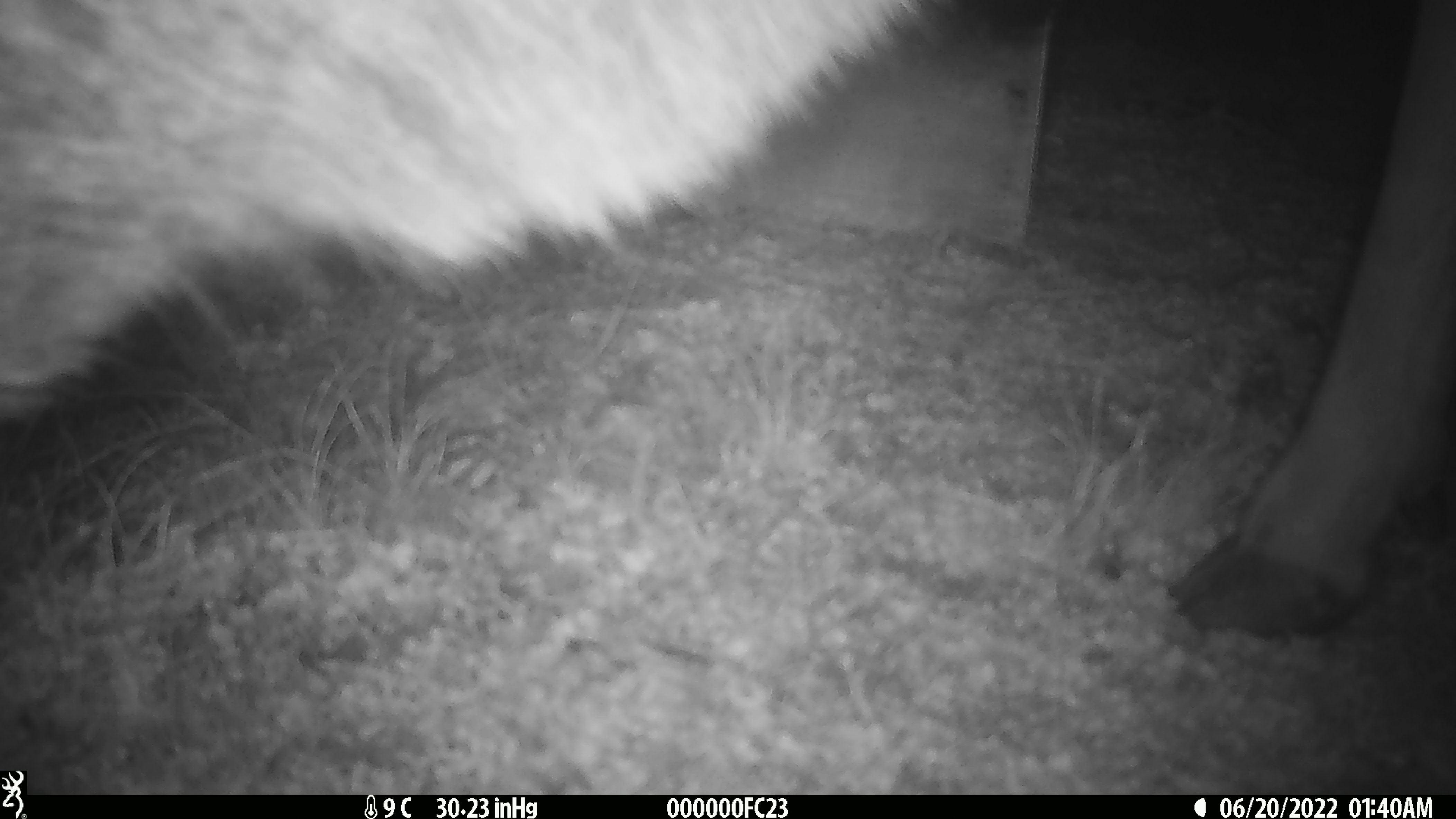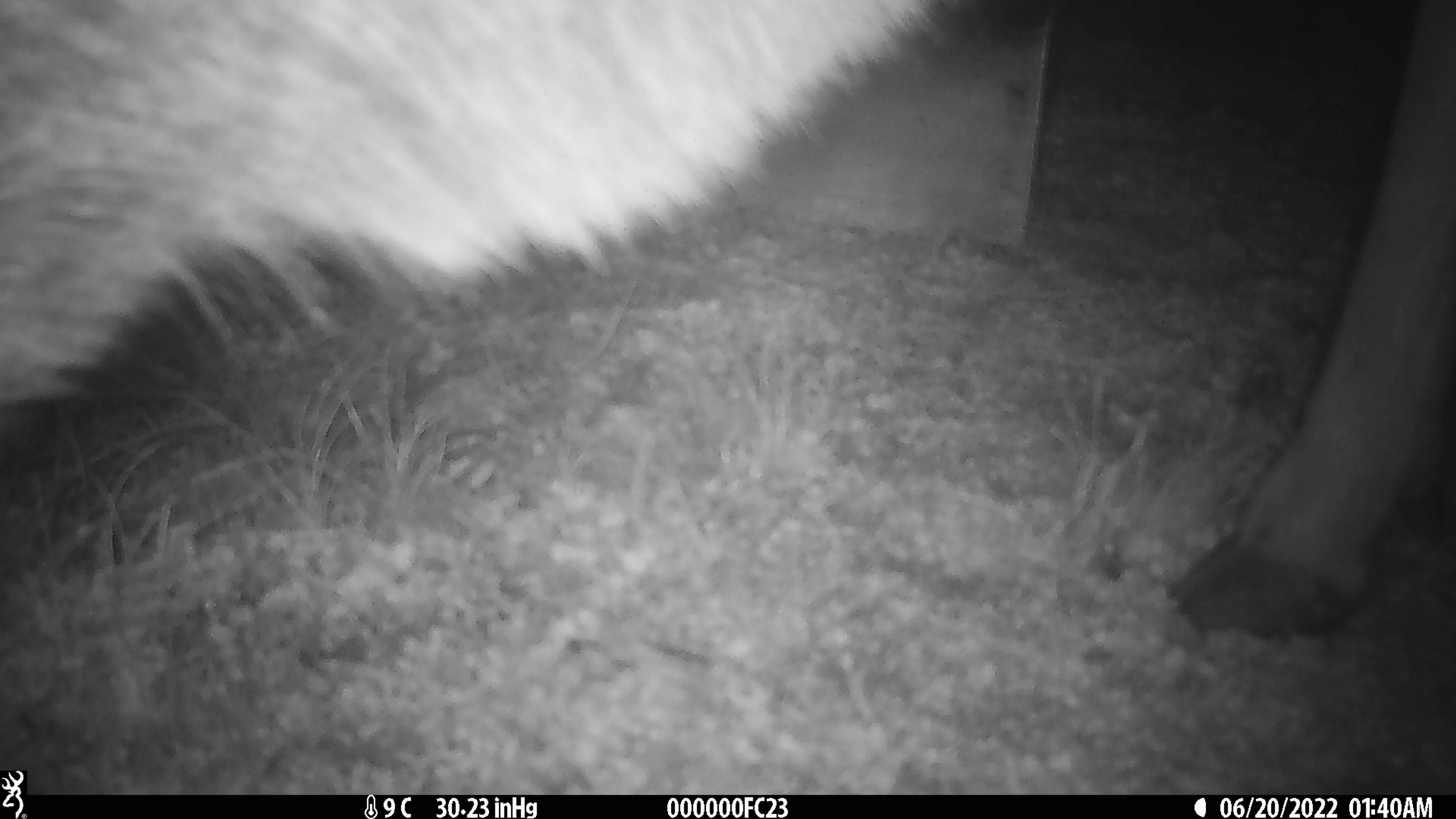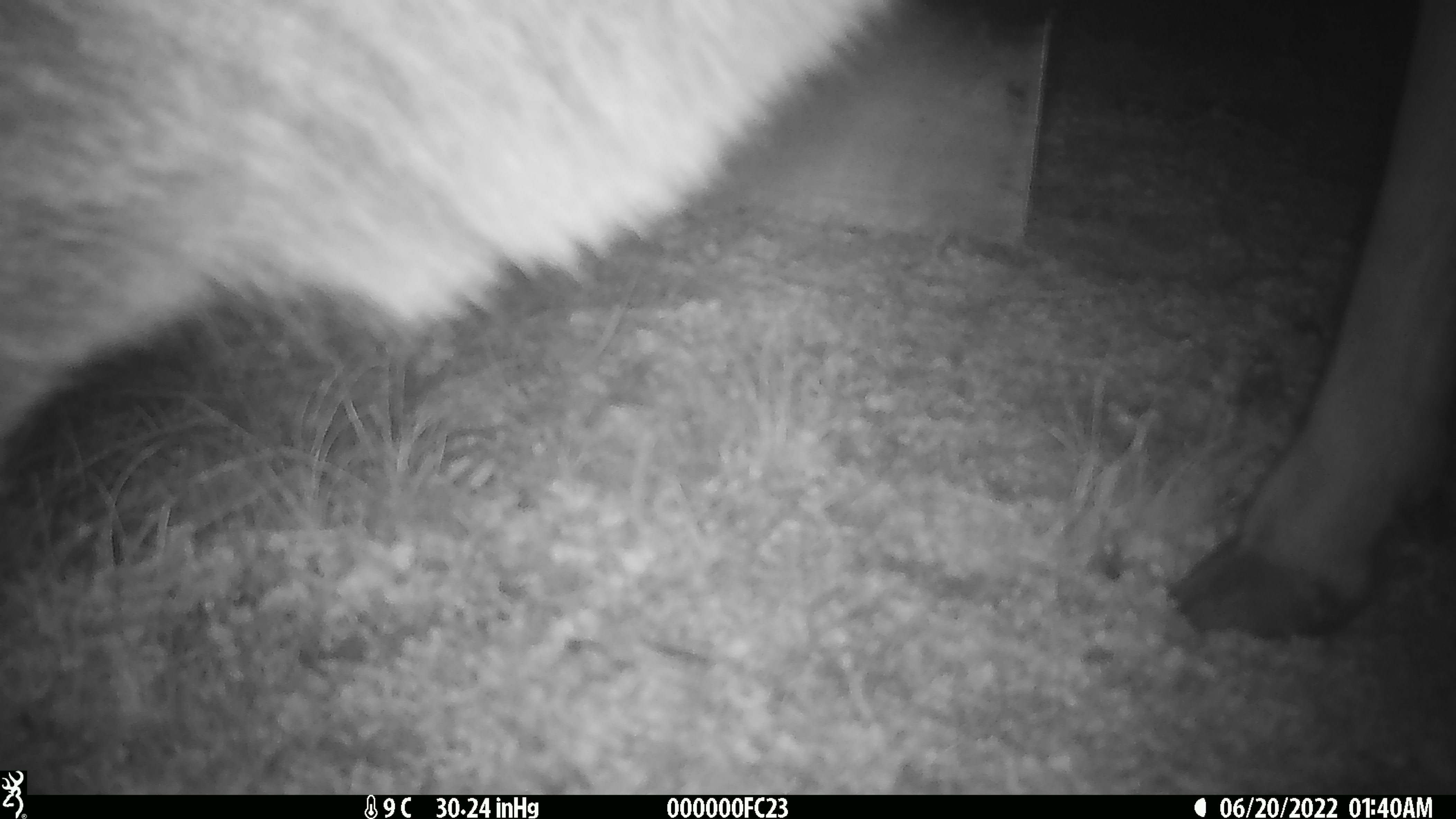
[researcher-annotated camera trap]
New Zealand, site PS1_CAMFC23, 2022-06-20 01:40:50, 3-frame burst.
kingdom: Animalia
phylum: Chordata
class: Mammalia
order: Artiodactyla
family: Cervidae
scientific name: Cervidae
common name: deer